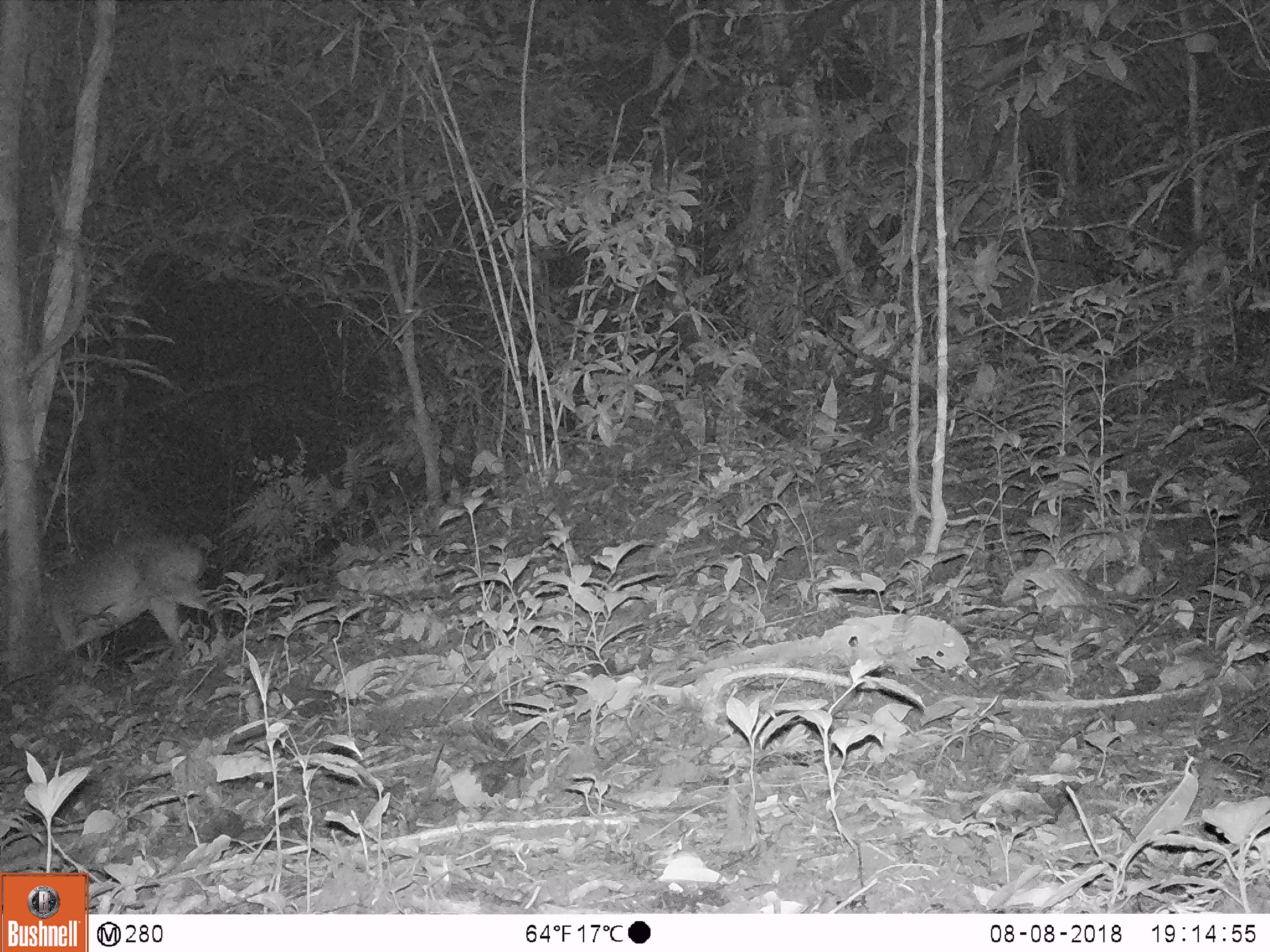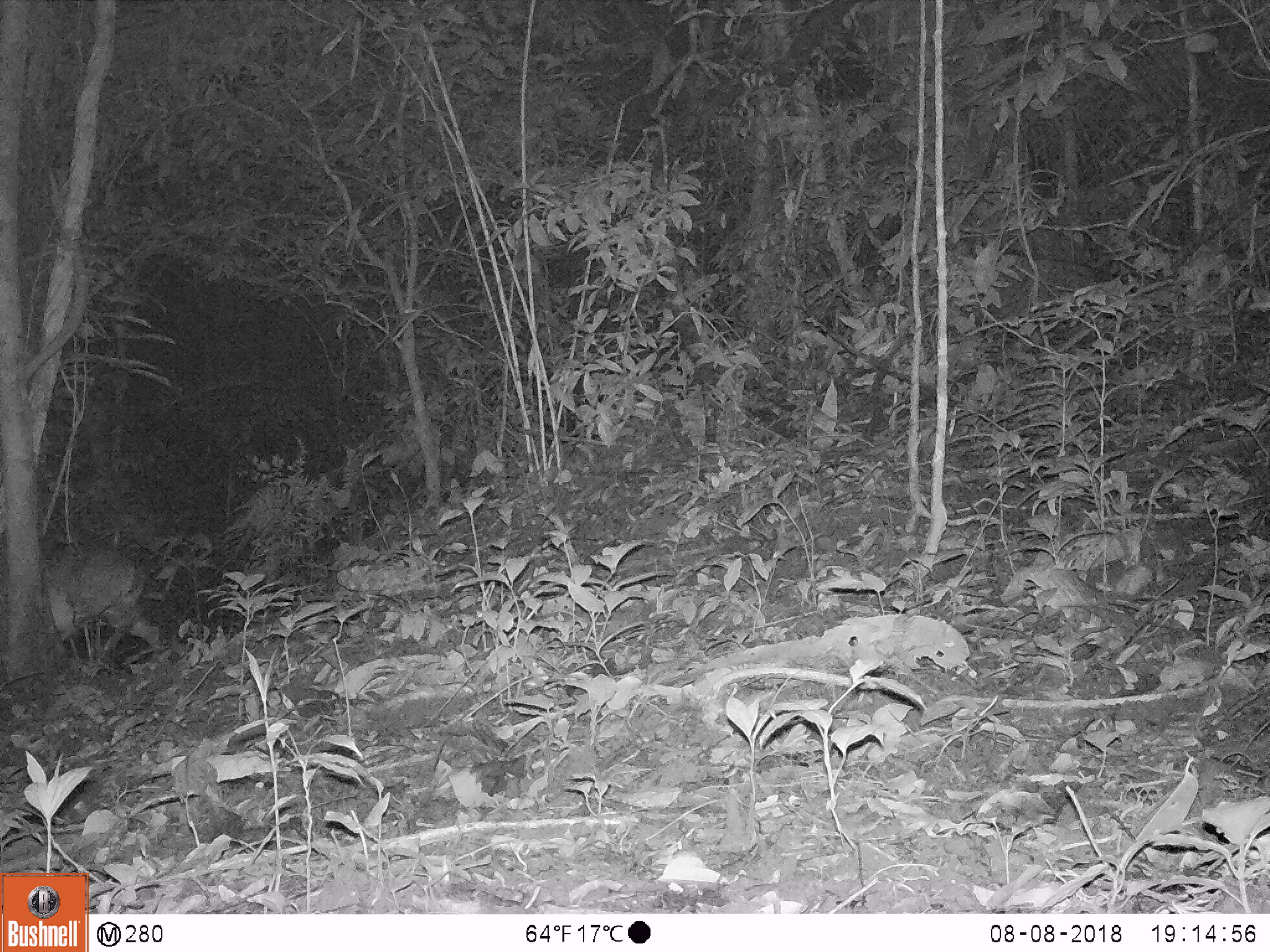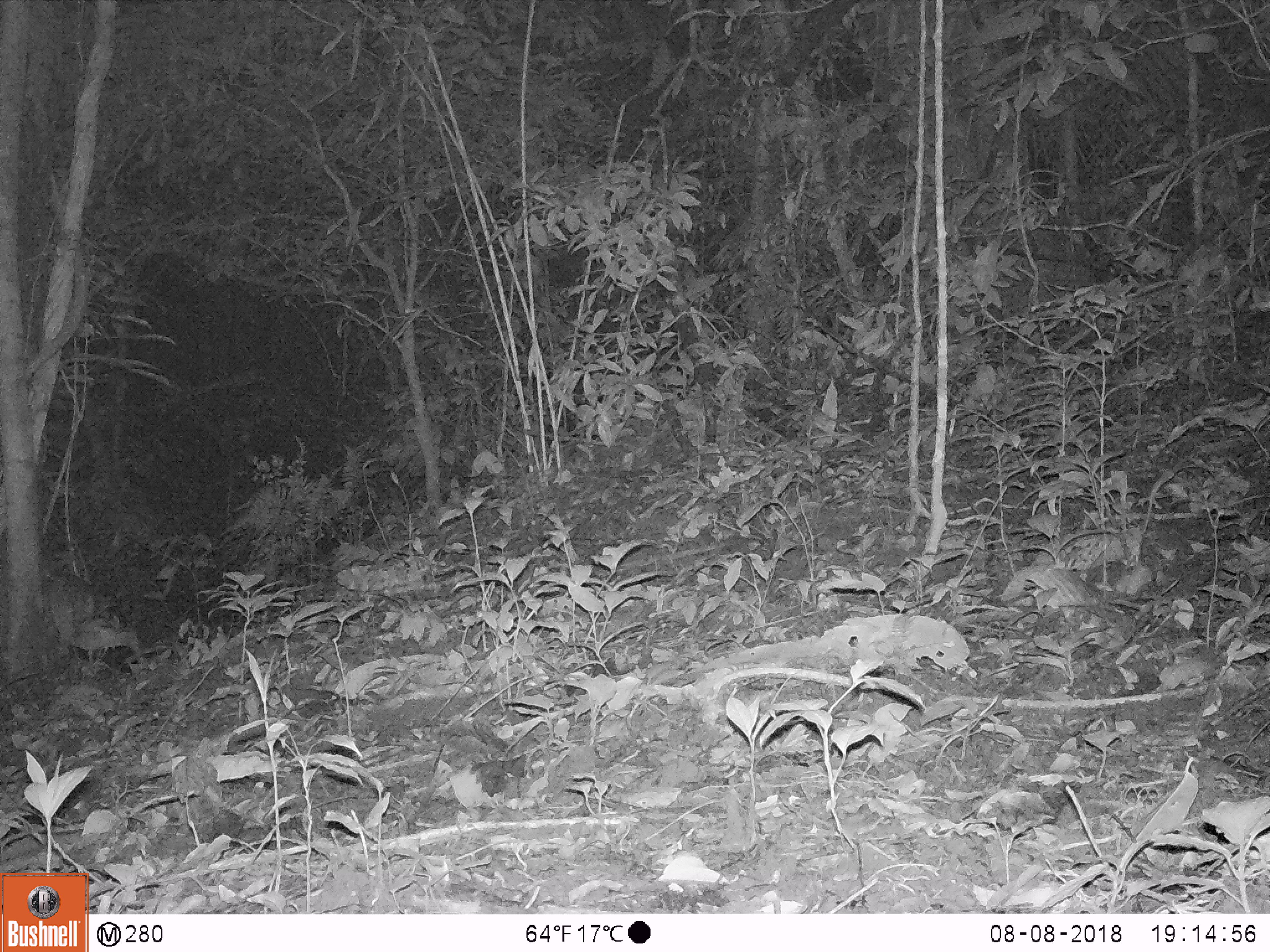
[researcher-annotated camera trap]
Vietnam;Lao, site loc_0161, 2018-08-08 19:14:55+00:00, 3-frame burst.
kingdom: Animalia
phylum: Chordata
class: Mammalia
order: Artiodactyla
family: Cervidae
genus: Muntiacus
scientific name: Muntiacus vuquangensis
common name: large-antlered muntjac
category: large antlered muntjac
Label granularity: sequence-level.